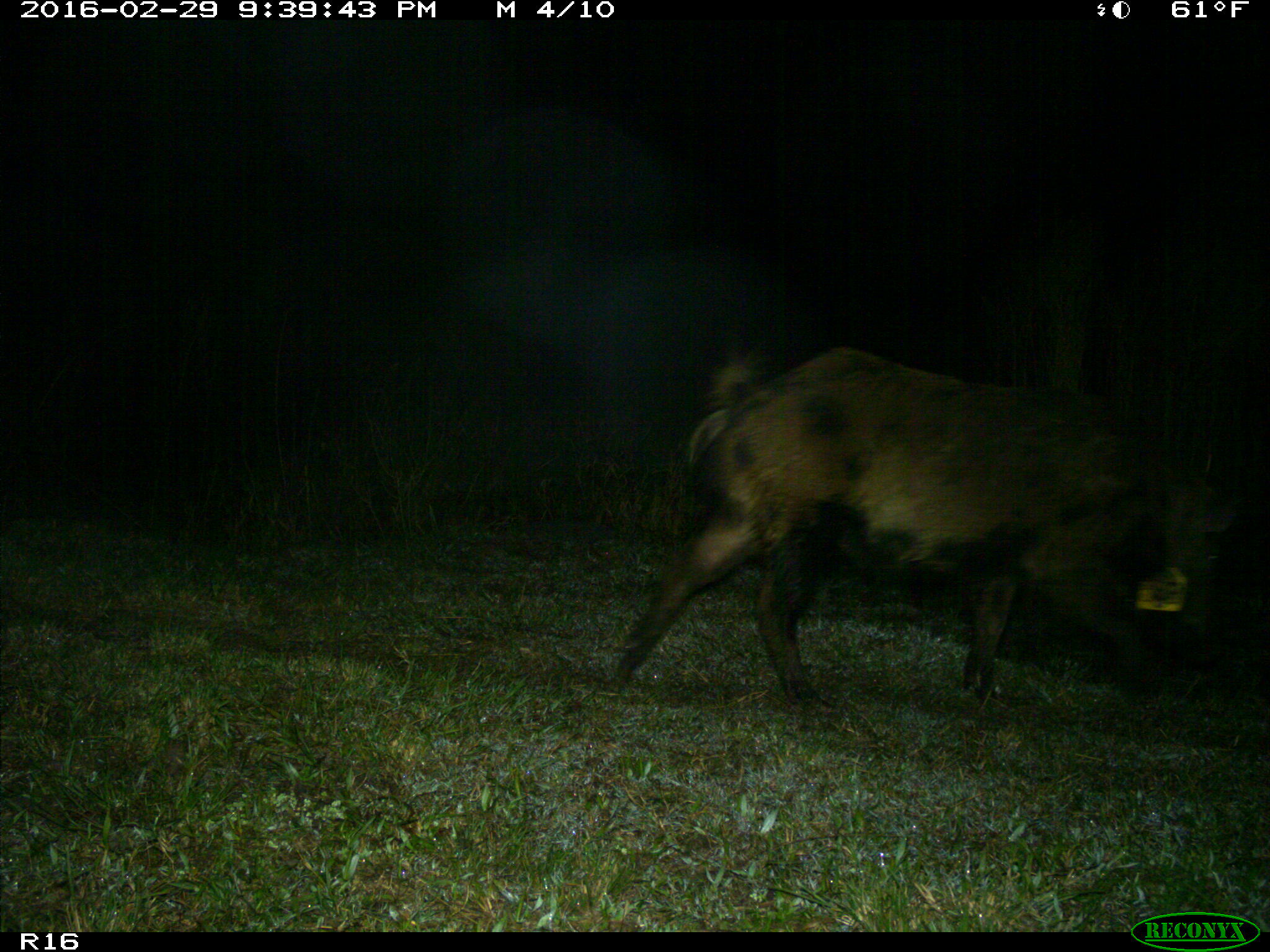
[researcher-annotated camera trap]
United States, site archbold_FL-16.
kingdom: Animalia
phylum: Chordata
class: Mammalia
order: Artiodactyla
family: Suidae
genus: Sus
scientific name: Sus scrofa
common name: wild boar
Sus scrofa (wild boar).